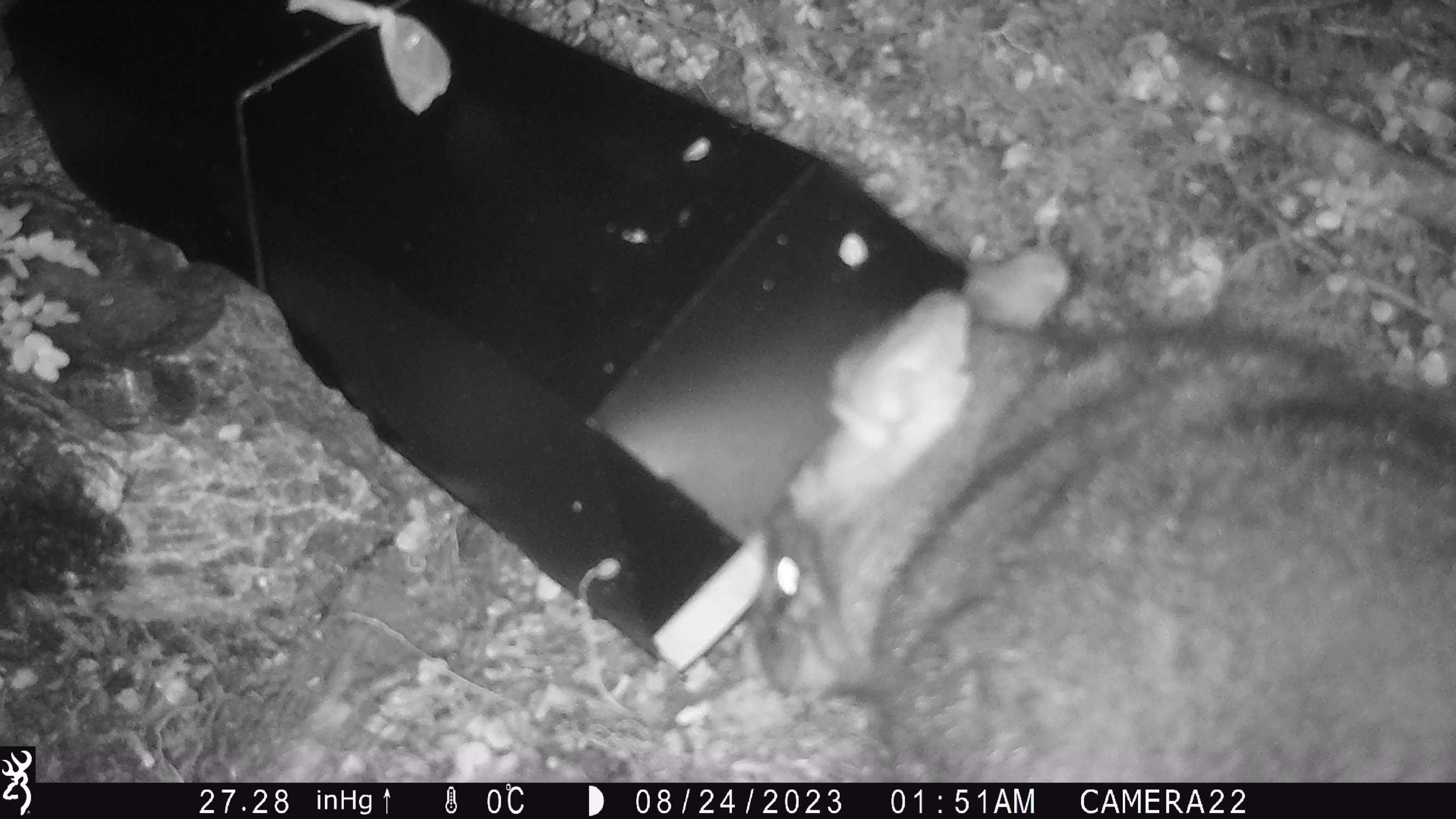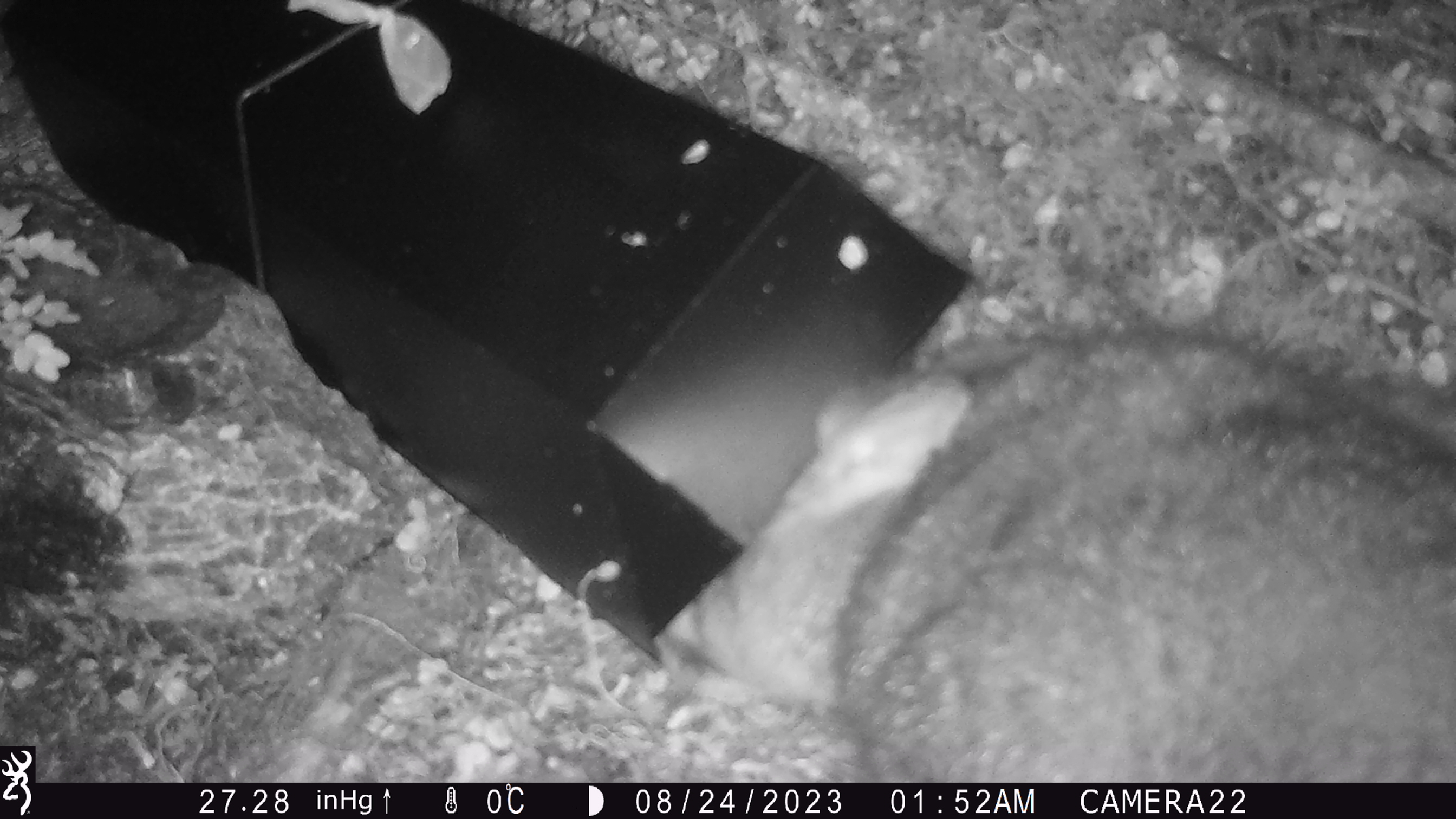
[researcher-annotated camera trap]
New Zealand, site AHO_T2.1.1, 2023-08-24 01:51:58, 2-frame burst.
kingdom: Animalia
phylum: Chordata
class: Mammalia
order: Carnivora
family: Mustelidae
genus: Mustela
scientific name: Mustela erminea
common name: stoat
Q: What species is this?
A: Stoat (Mustela erminea).